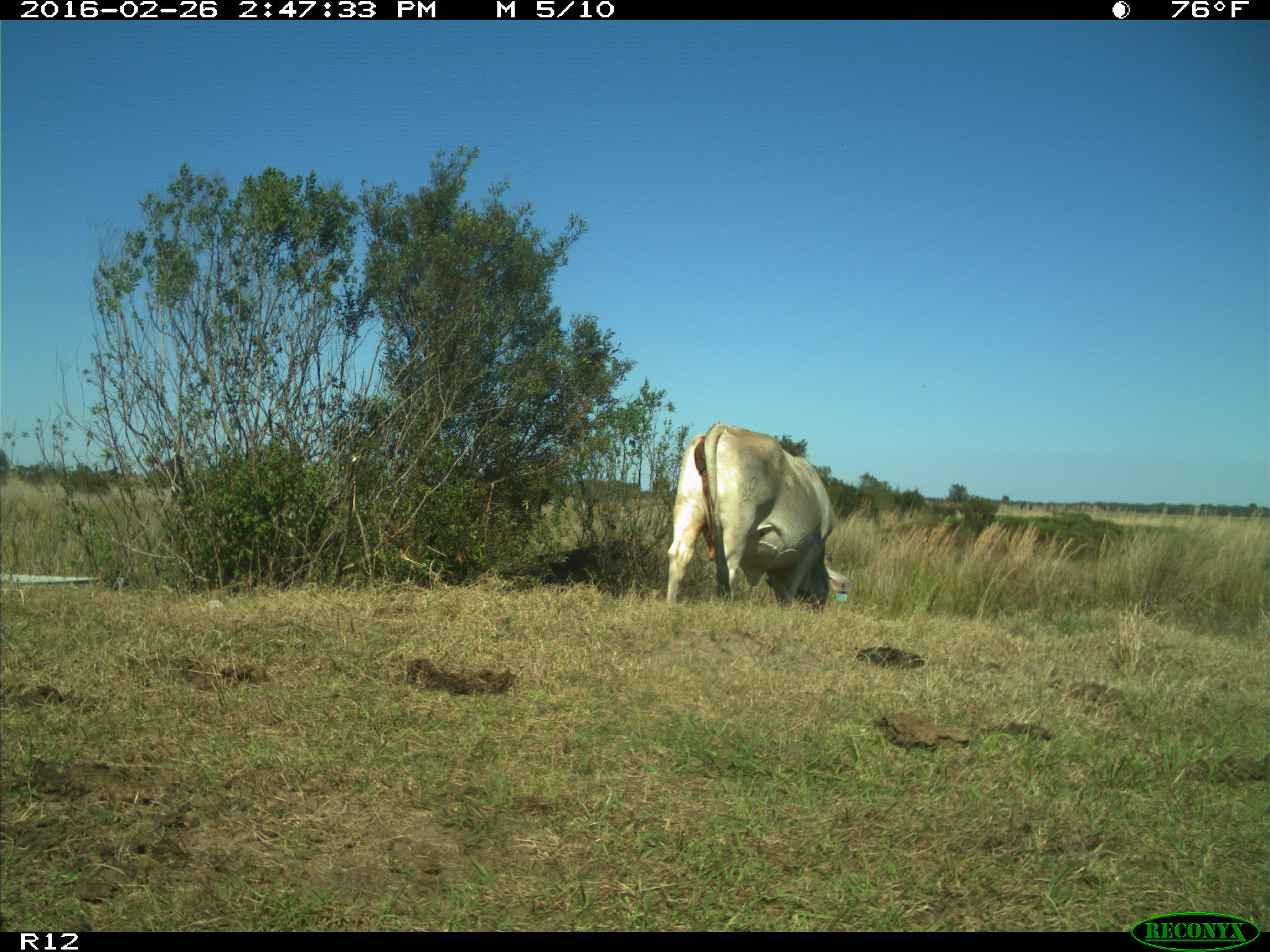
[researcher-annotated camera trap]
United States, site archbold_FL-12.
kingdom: Animalia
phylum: Chordata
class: Mammalia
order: Artiodactyla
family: Bovidae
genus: Bos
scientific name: Bos taurus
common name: domestic cow